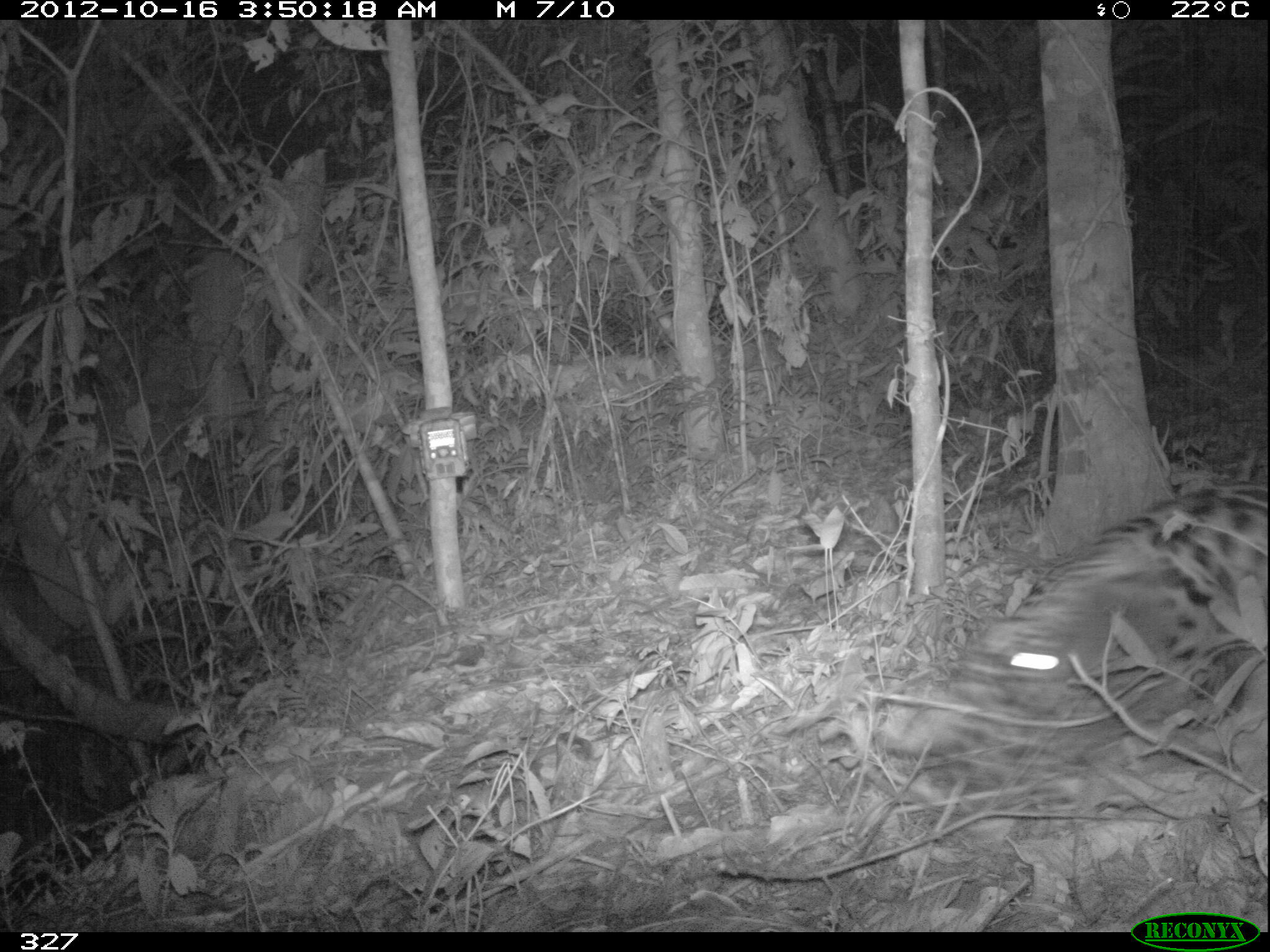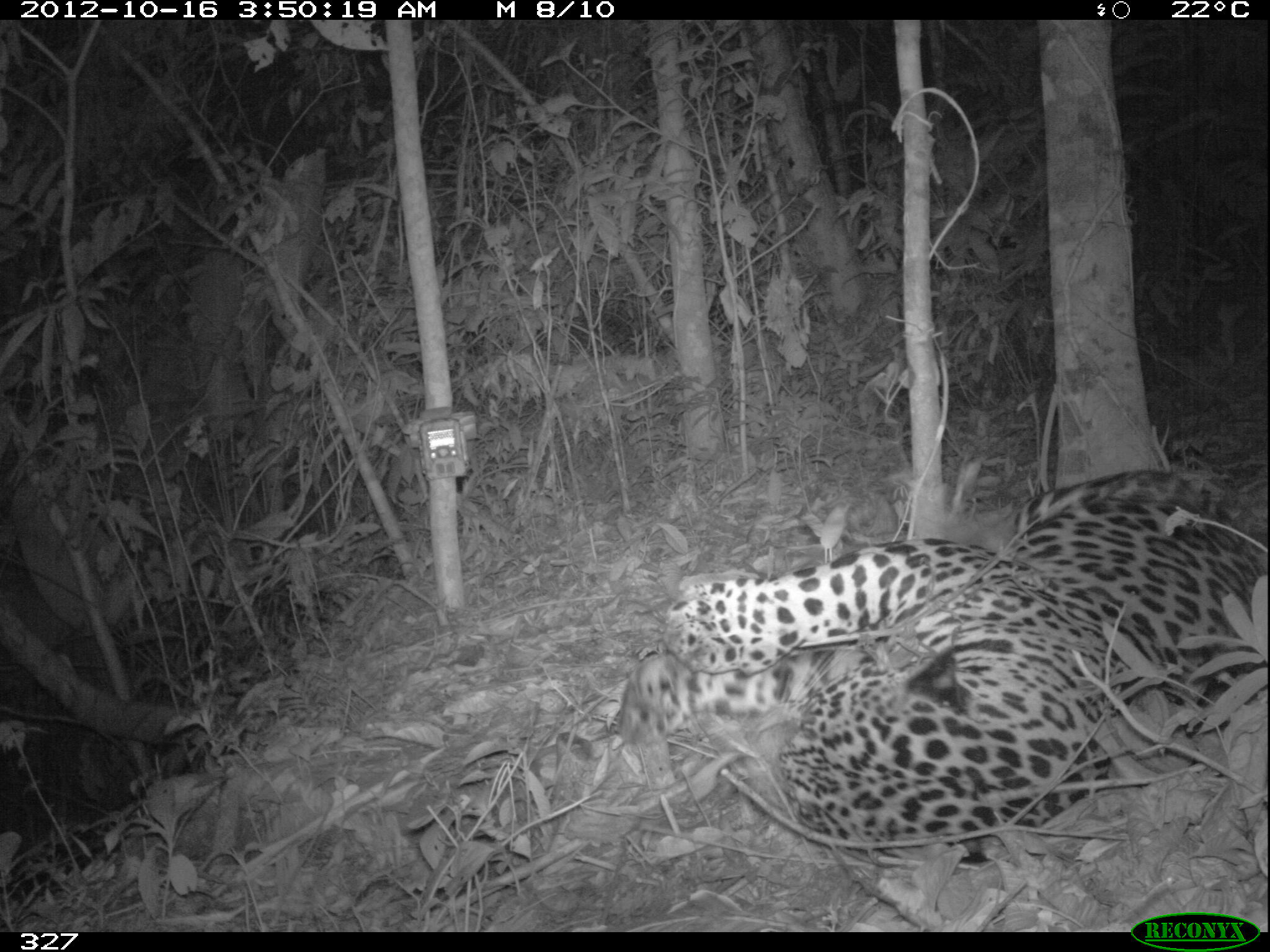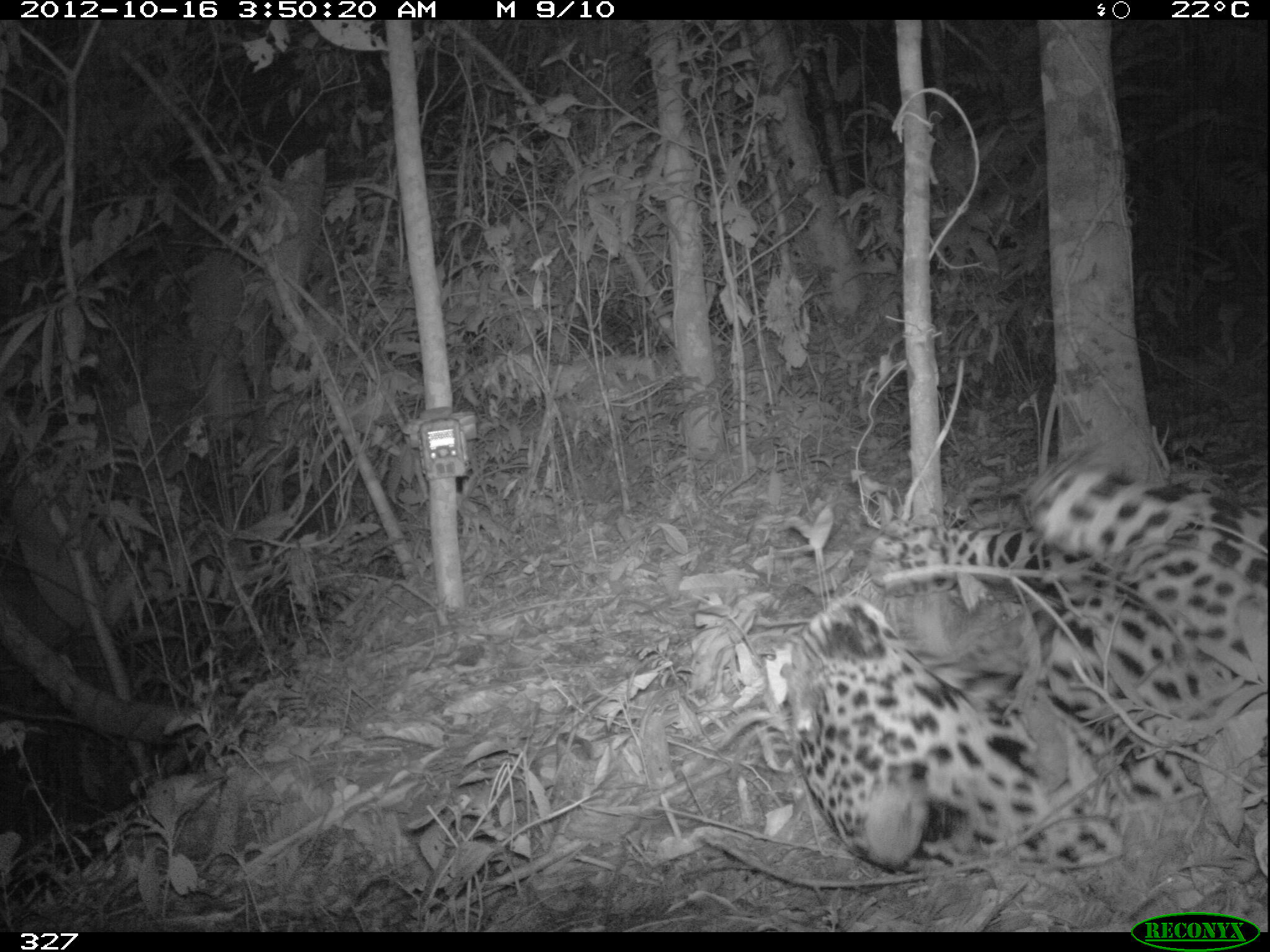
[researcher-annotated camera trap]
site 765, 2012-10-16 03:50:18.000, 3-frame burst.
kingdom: Animalia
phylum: Chordata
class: Mammalia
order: Carnivora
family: Felidae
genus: Panthera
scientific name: Panthera onca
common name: jaguar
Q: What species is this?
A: Panthera onca (jaguar).